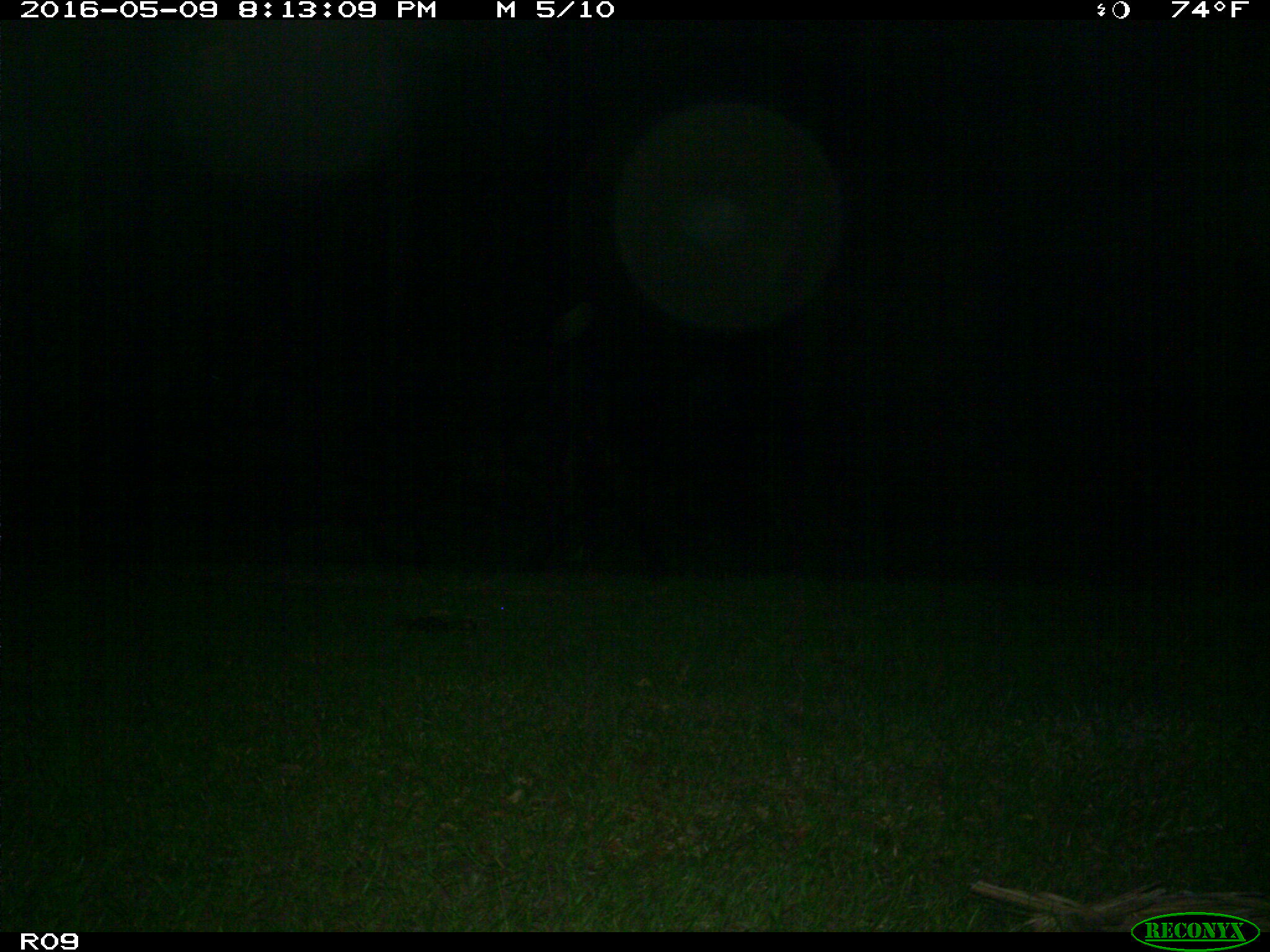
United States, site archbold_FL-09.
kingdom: Animalia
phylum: Chordata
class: Mammalia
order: Artiodactyla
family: Bovidae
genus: Bos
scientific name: Bos taurus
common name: domestic cow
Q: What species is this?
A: Bos taurus (domestic cow).